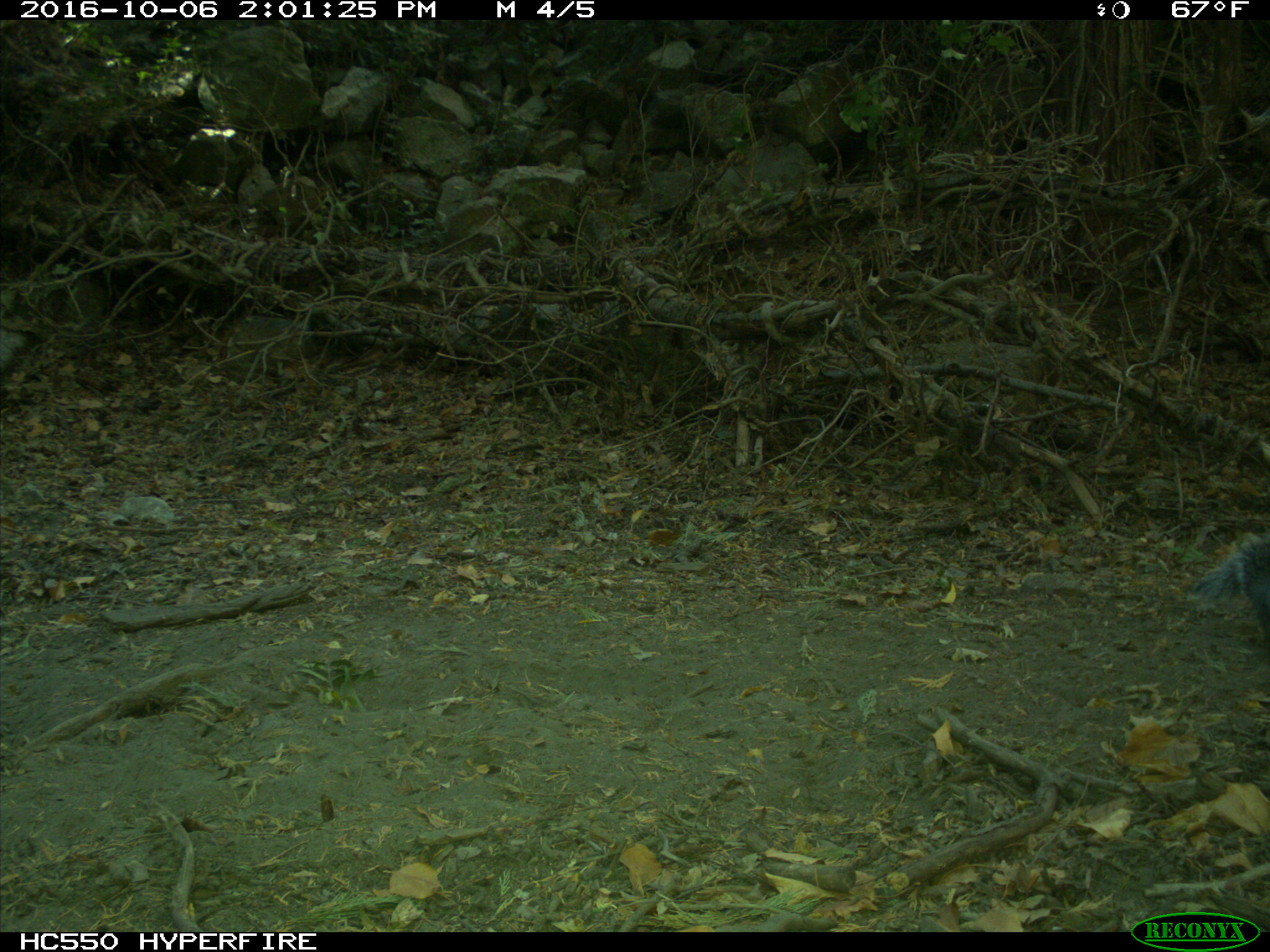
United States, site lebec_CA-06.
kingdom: Animalia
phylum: Chordata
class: Mammalia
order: Rodentia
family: Sciuridae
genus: Sciurus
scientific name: Sciurus carolinensis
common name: eastern gray squirrel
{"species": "Sciurus carolinensis (eastern gray squirrel)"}